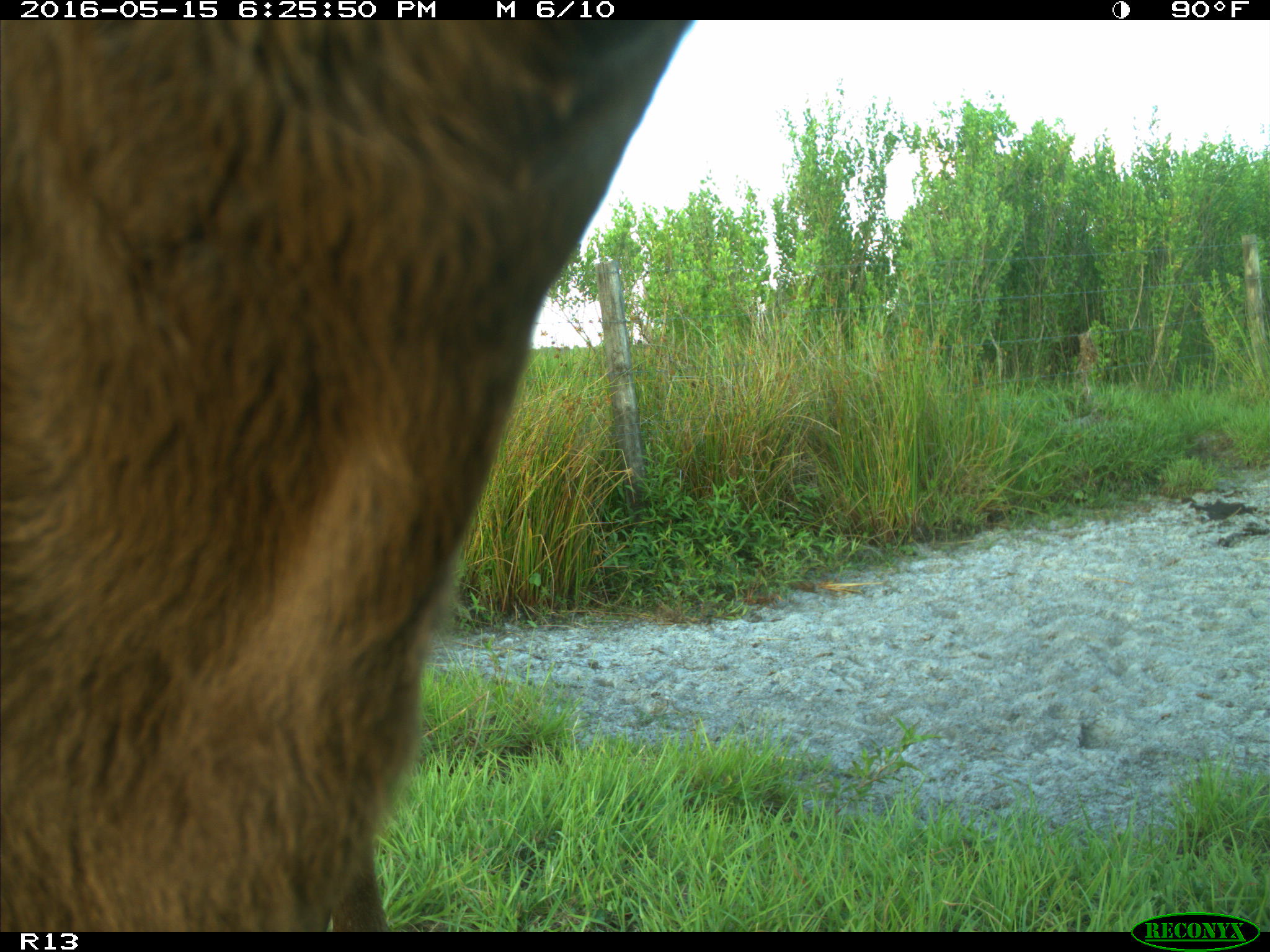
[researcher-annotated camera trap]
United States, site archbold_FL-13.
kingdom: Animalia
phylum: Chordata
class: Mammalia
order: Artiodactyla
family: Bovidae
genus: Bos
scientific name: Bos taurus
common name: domestic cow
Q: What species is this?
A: Bos taurus (domestic cow).